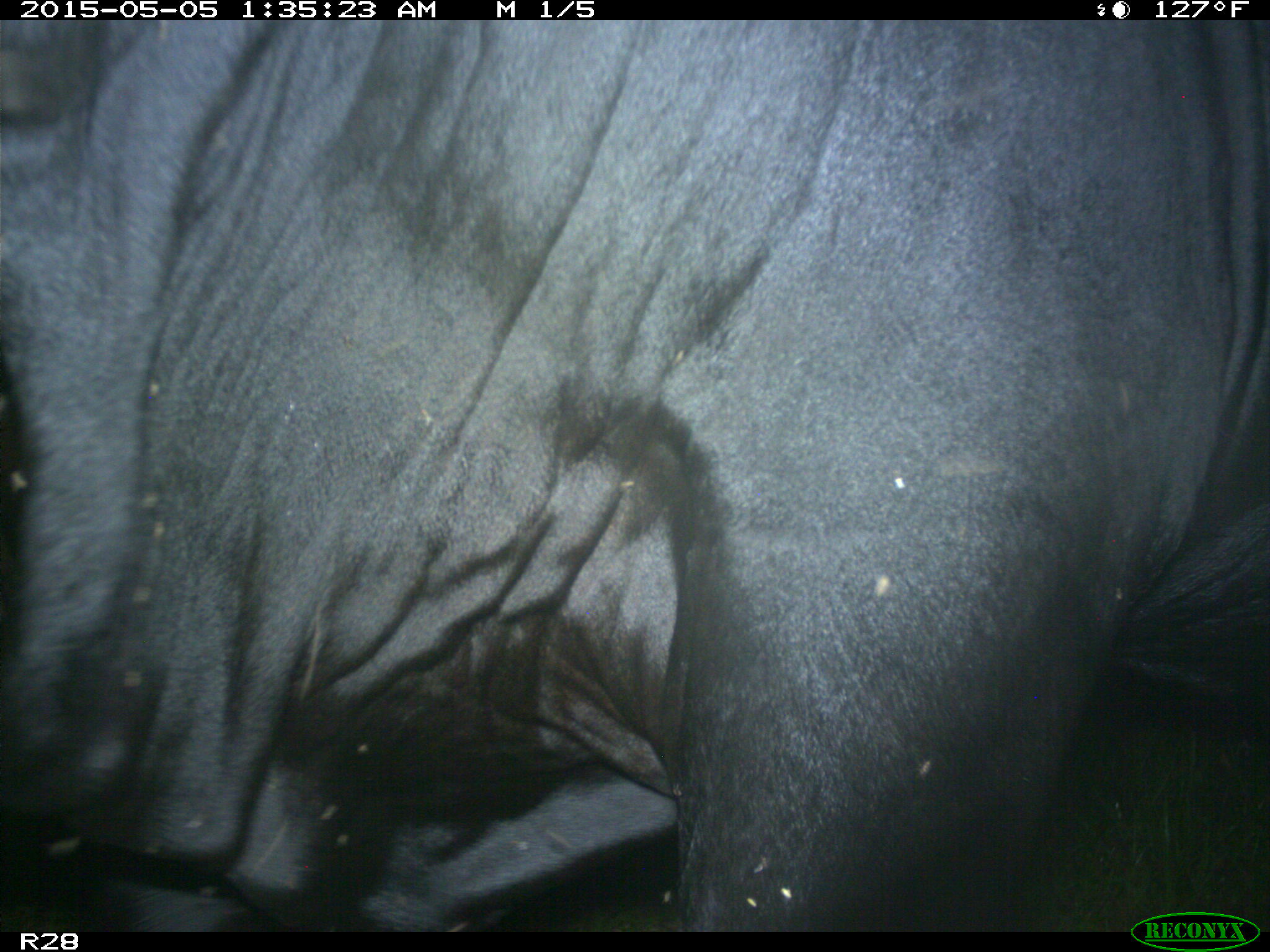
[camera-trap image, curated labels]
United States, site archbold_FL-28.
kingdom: Animalia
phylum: Chordata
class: Mammalia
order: Artiodactyla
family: Bovidae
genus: Bos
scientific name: Bos taurus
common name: domestic cow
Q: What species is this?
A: Bos taurus (domestic cow).